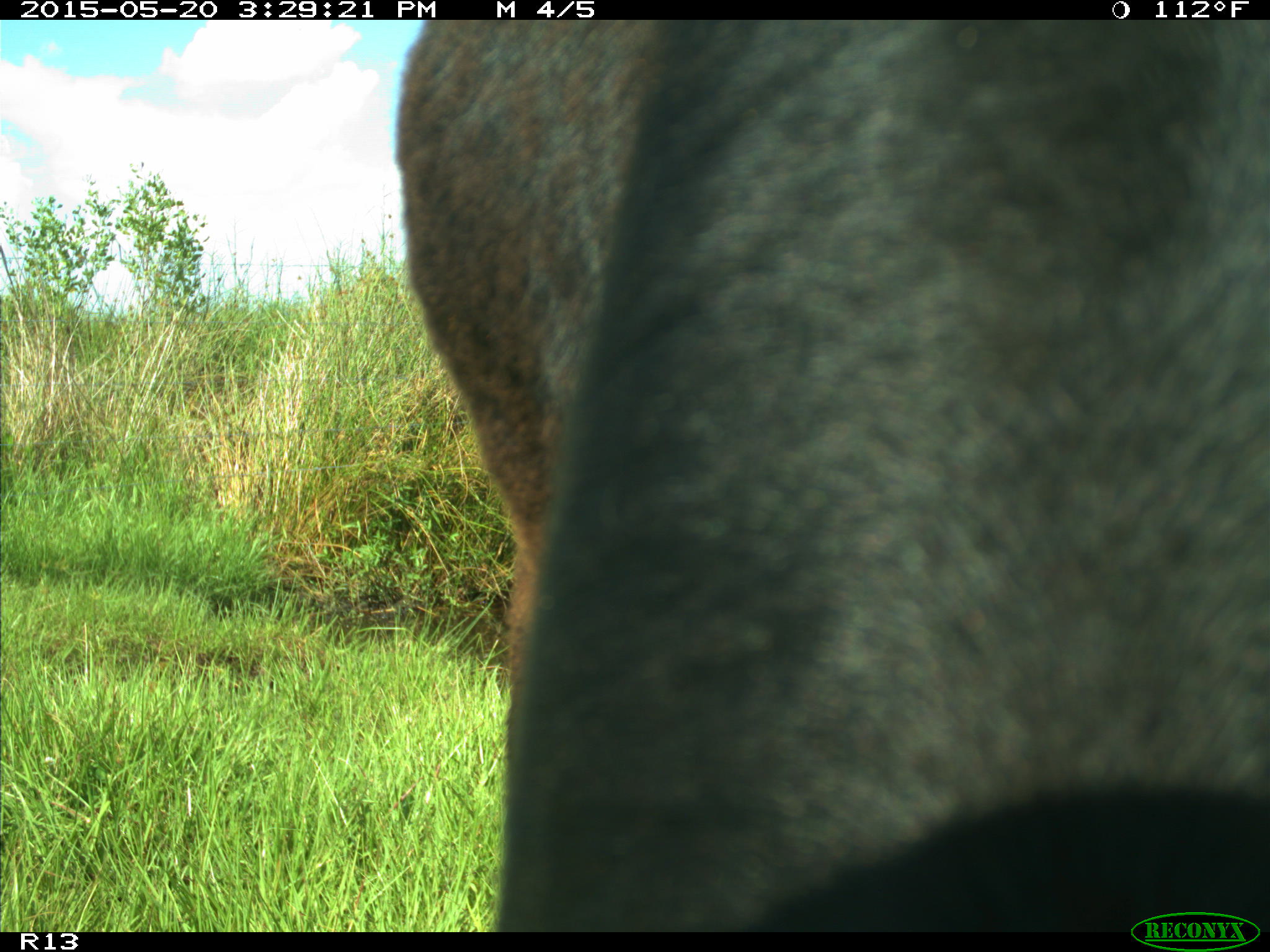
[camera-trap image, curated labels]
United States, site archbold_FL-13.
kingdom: Animalia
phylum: Chordata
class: Mammalia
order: Artiodactyla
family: Bovidae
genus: Bos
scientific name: Bos taurus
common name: domestic cow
Bos taurus (domestic cow).